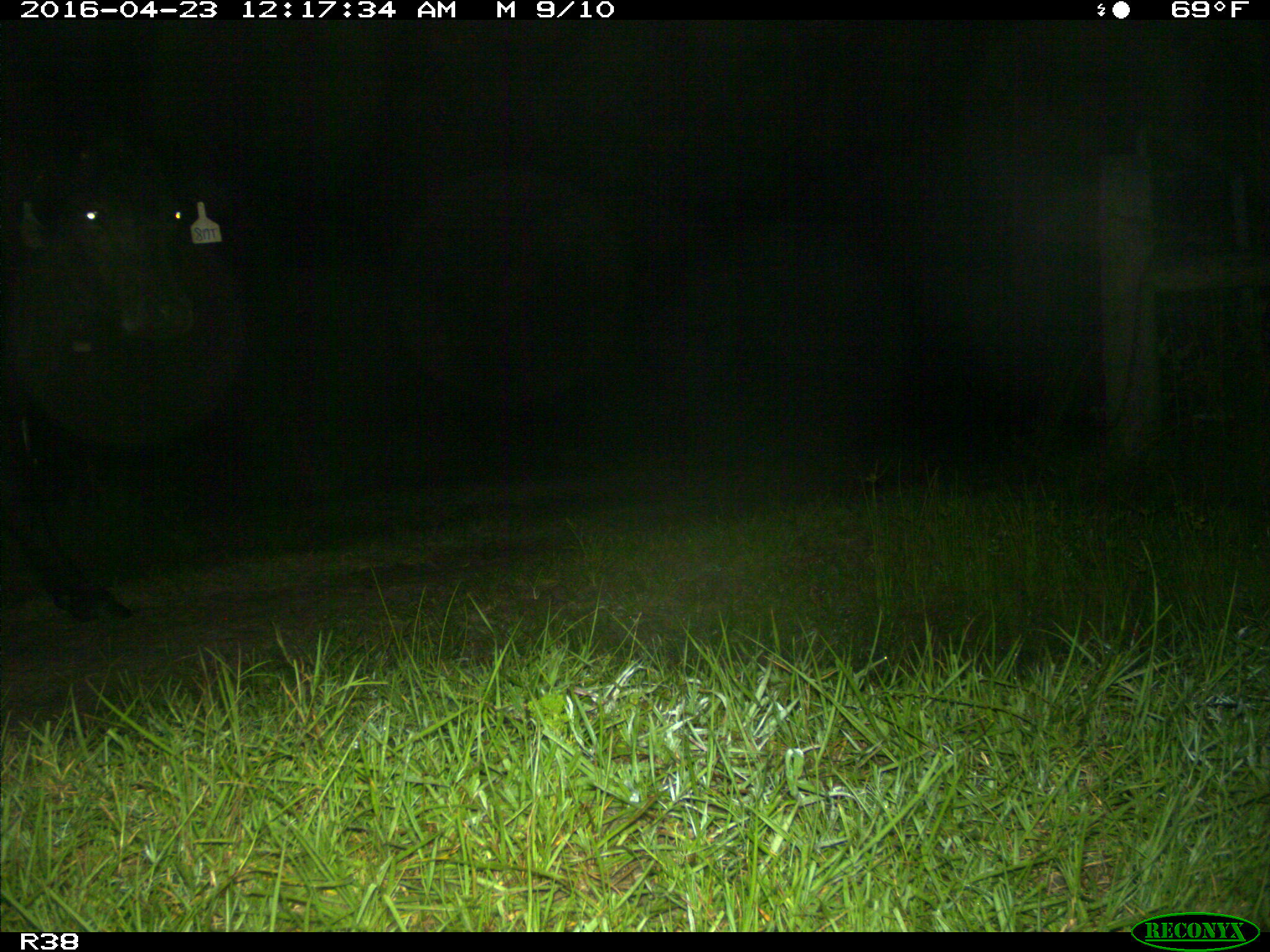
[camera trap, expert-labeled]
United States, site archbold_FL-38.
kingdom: Animalia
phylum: Chordata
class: Mammalia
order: Artiodactyla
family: Bovidae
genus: Bos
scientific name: Bos taurus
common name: domestic cow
Bos taurus (domestic cow).